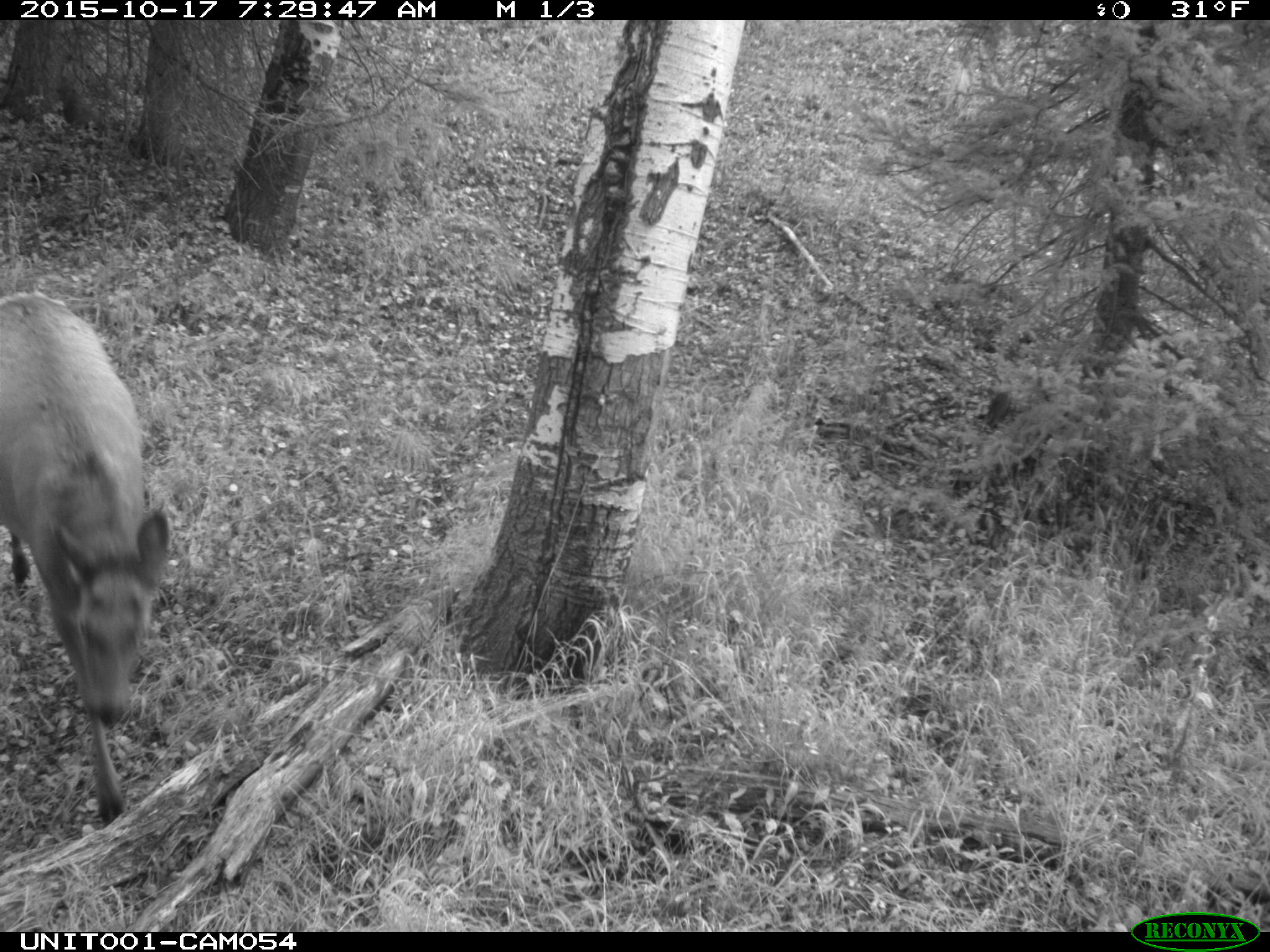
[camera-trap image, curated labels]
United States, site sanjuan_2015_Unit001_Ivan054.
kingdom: Animalia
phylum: Chordata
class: Mammalia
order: Artiodactyla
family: Cervidae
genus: Cervus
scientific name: Cervus elaphus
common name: red deer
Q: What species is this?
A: Cervus elaphus (red deer).